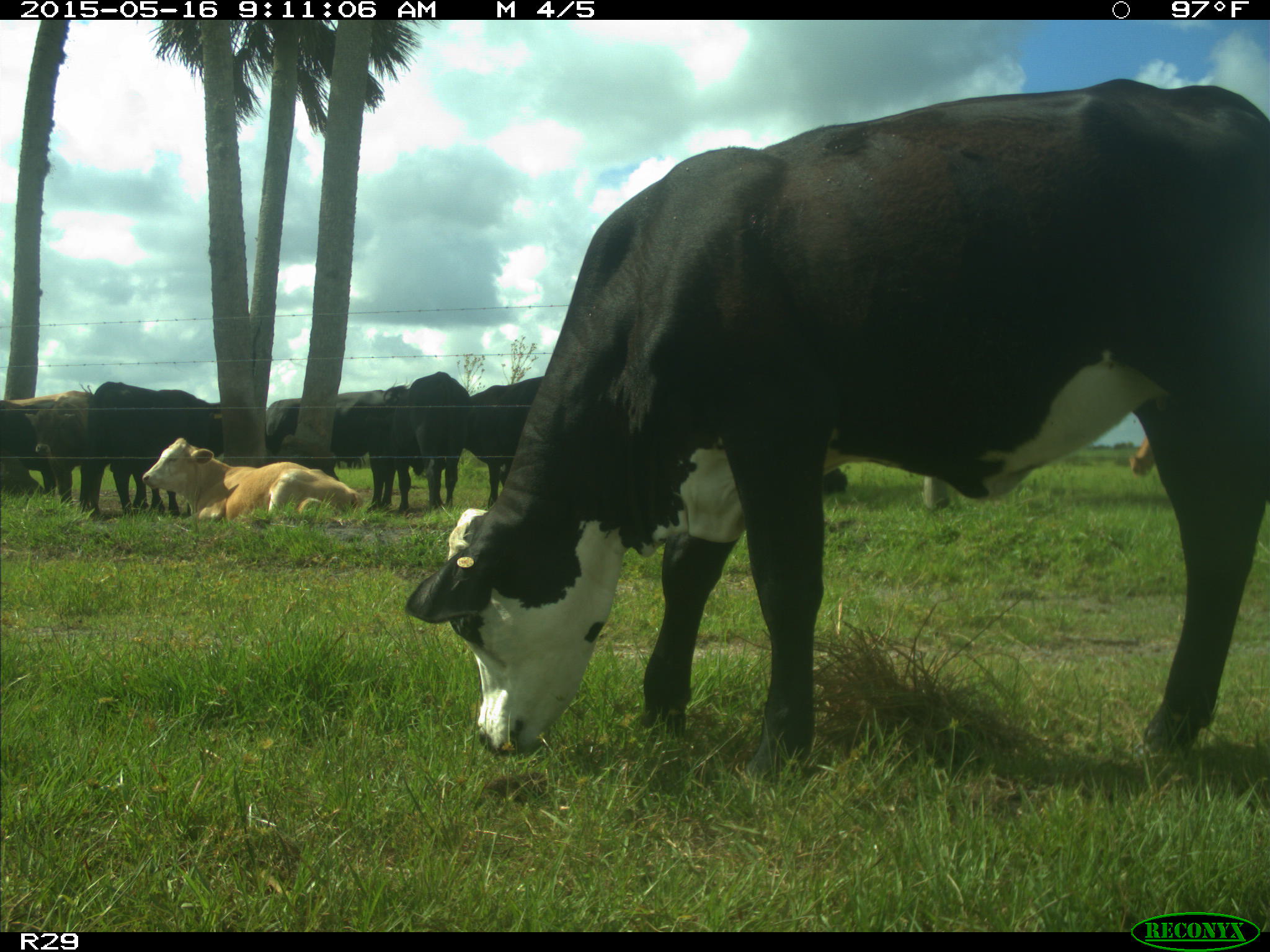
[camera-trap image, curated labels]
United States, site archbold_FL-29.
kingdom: Animalia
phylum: Chordata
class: Mammalia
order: Artiodactyla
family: Bovidae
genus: Bos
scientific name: Bos taurus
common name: domestic cow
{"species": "Bos taurus (domestic cow)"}